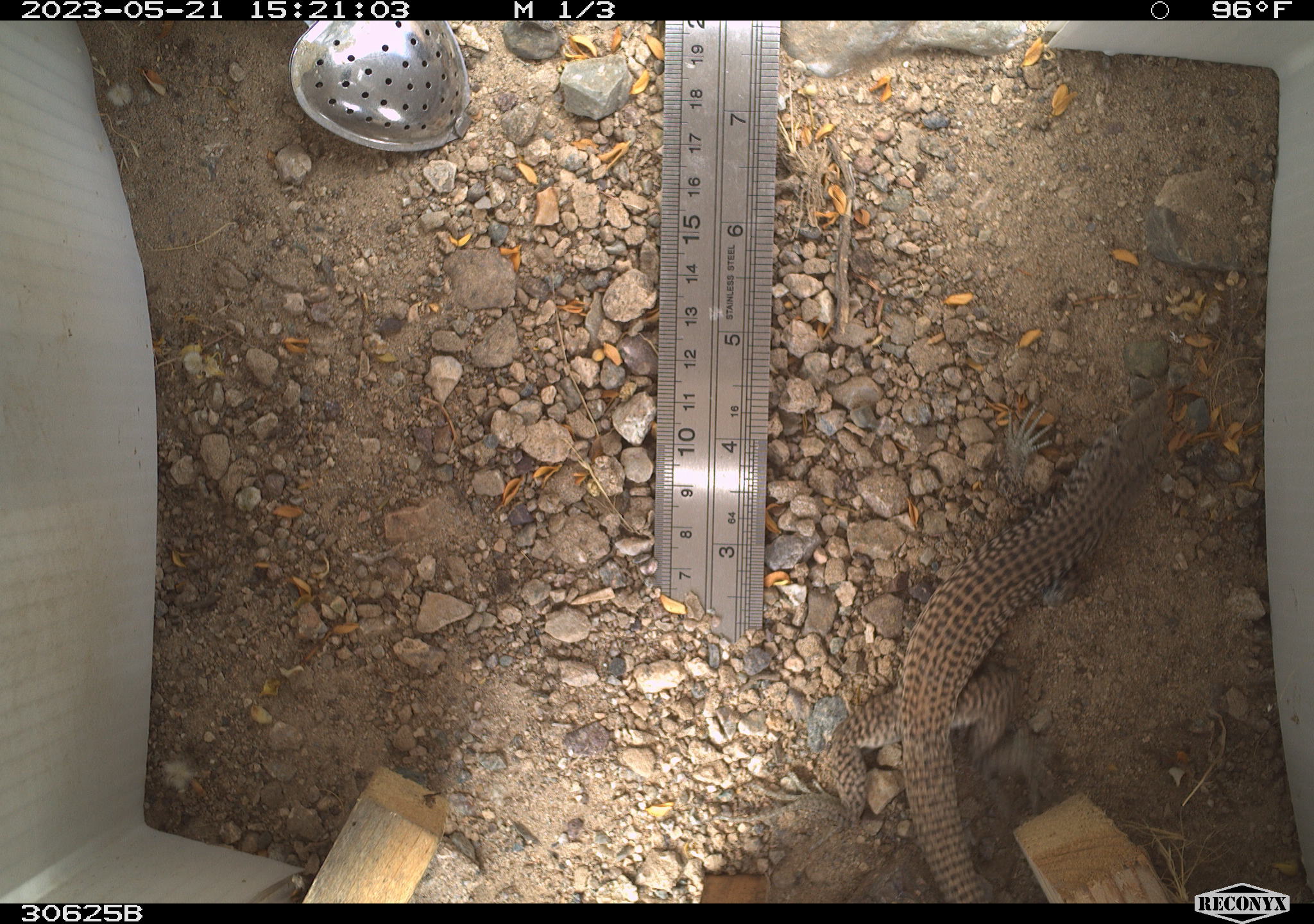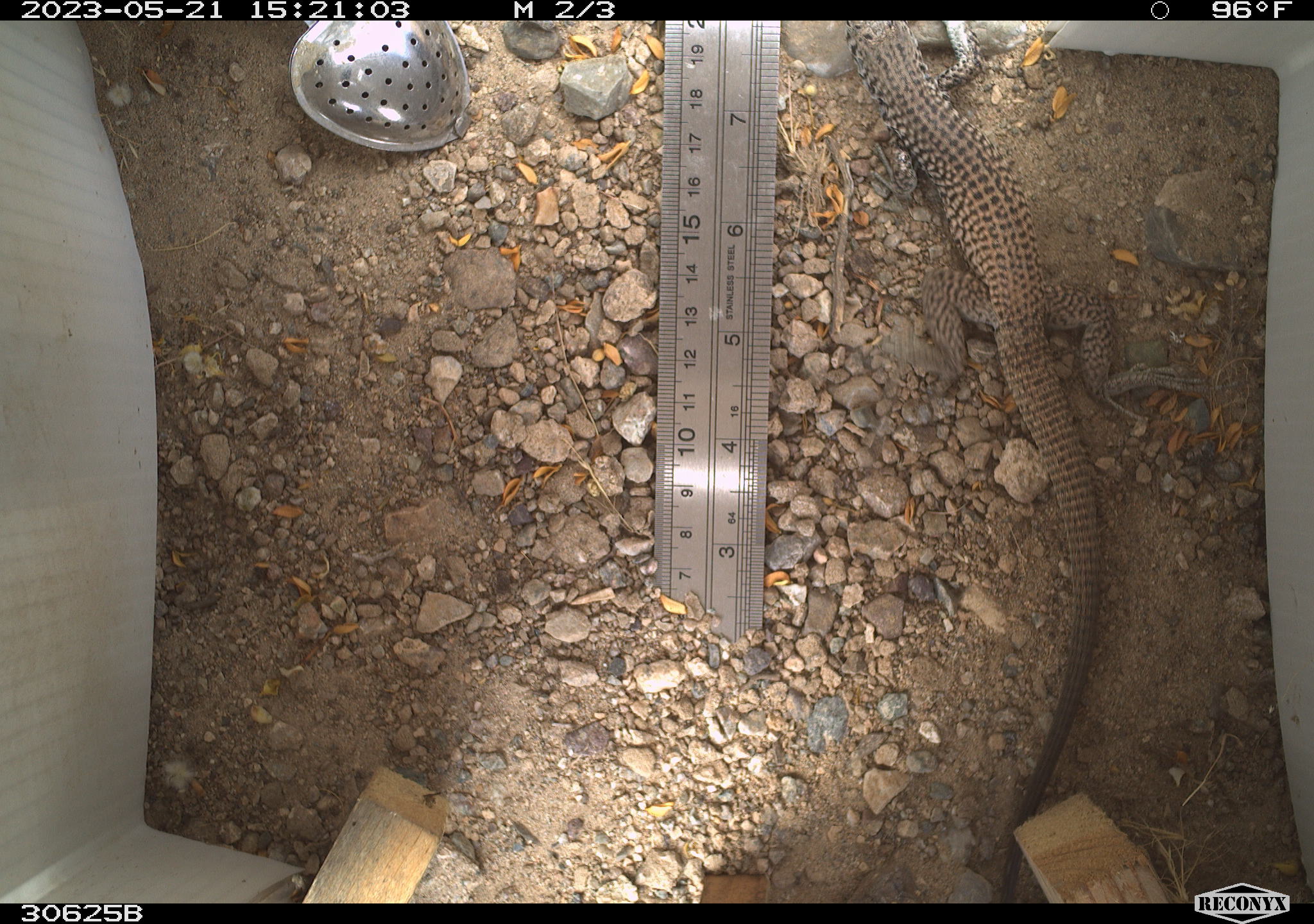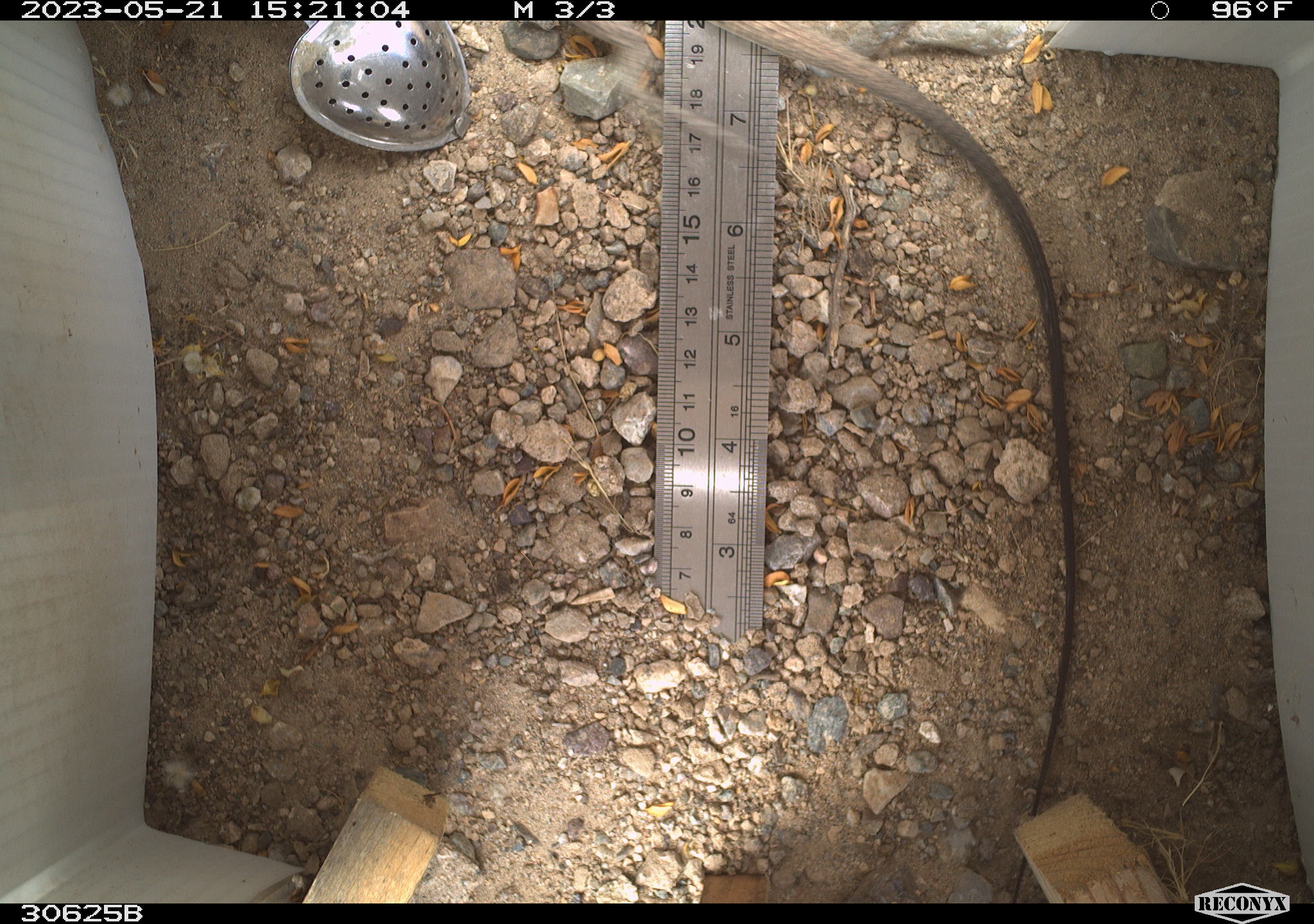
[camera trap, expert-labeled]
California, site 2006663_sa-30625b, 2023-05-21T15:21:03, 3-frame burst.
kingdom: Animalia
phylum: Chordata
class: Reptilia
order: Squamata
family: Teiidae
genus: Aspidoscelis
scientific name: Aspidoscelis tigris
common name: western whiptail